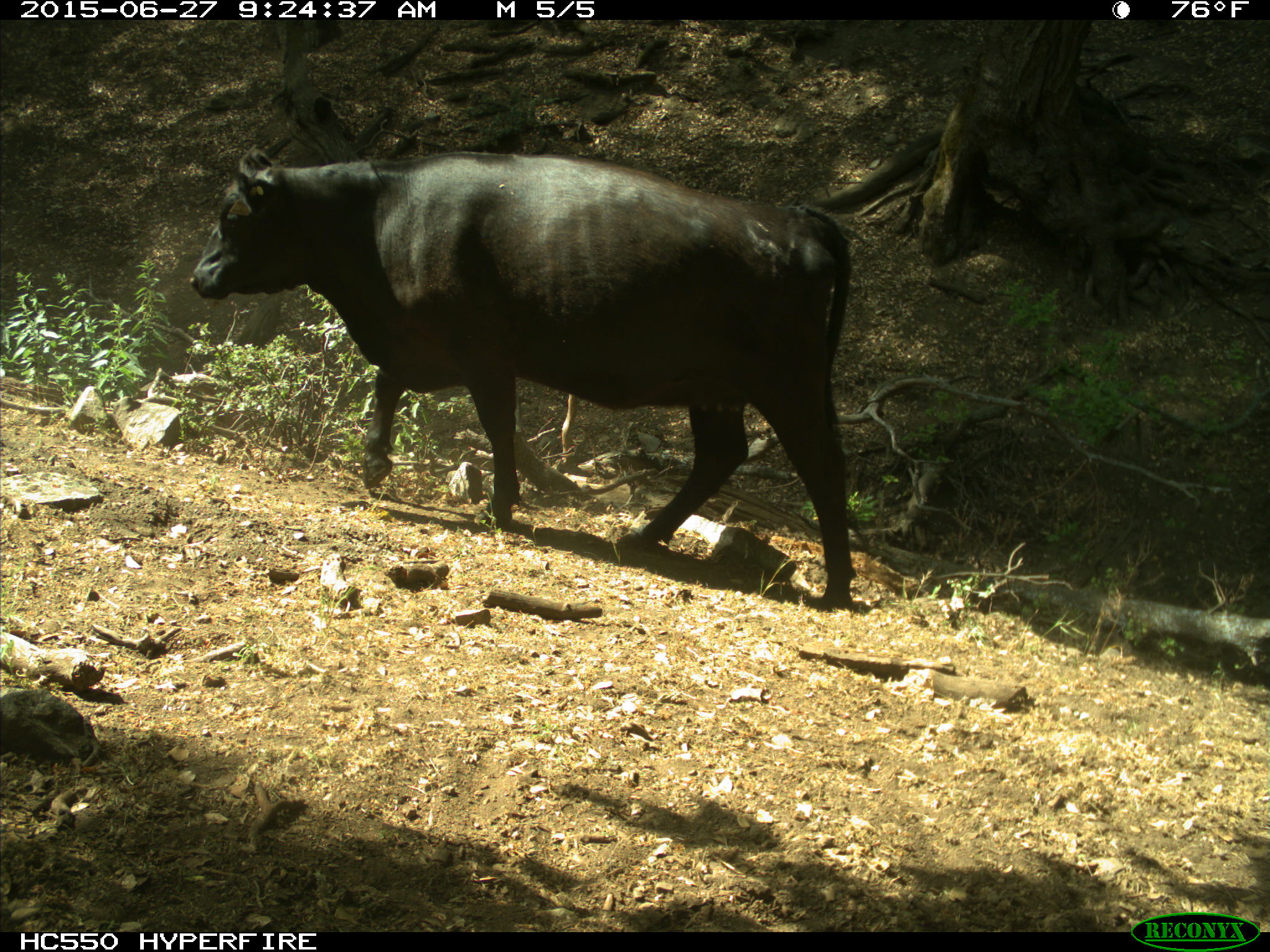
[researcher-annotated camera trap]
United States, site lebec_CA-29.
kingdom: Animalia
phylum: Chordata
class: Mammalia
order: Artiodactyla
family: Bovidae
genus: Bos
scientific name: Bos taurus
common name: domestic cow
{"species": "Bos taurus (domestic cow)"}